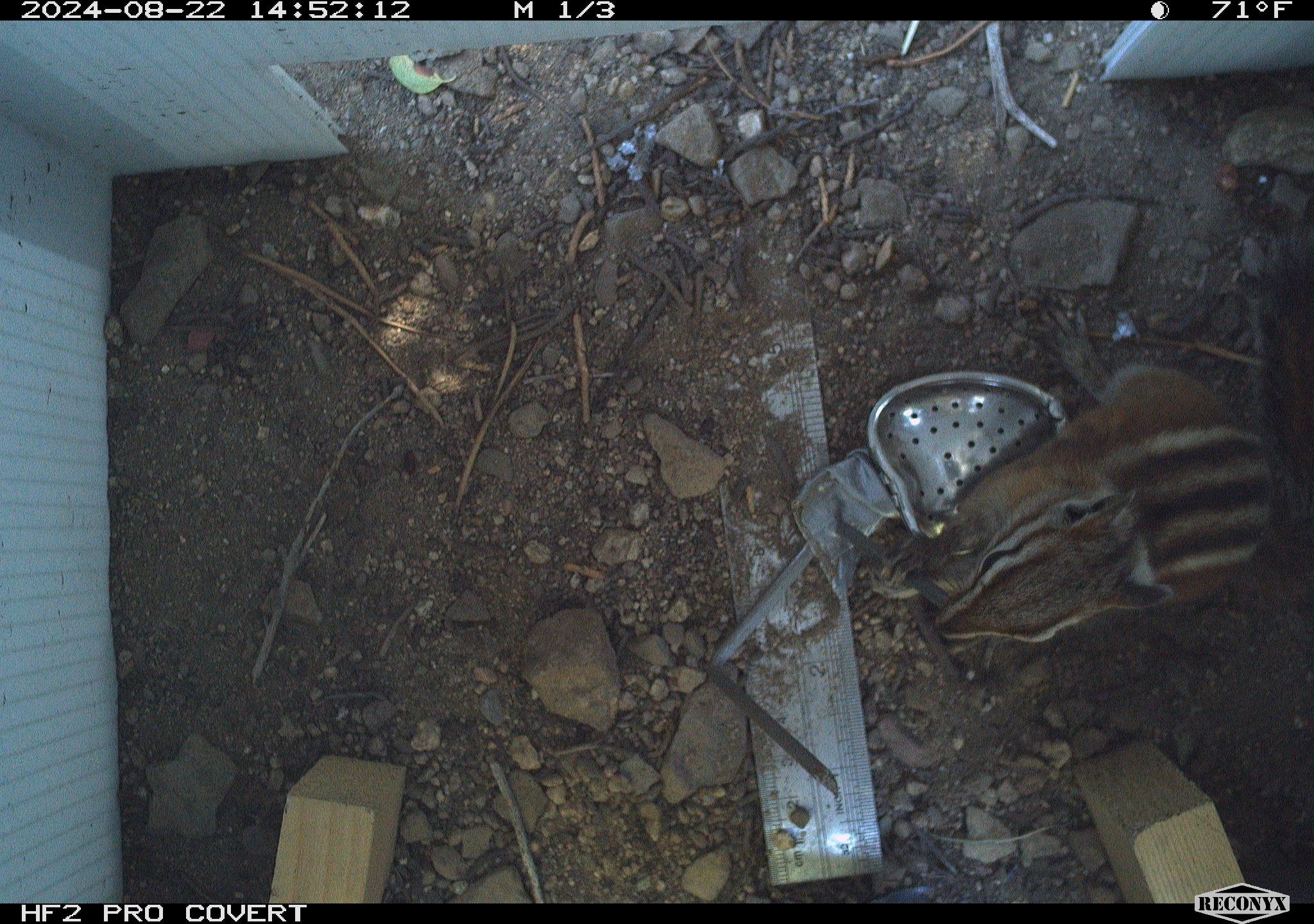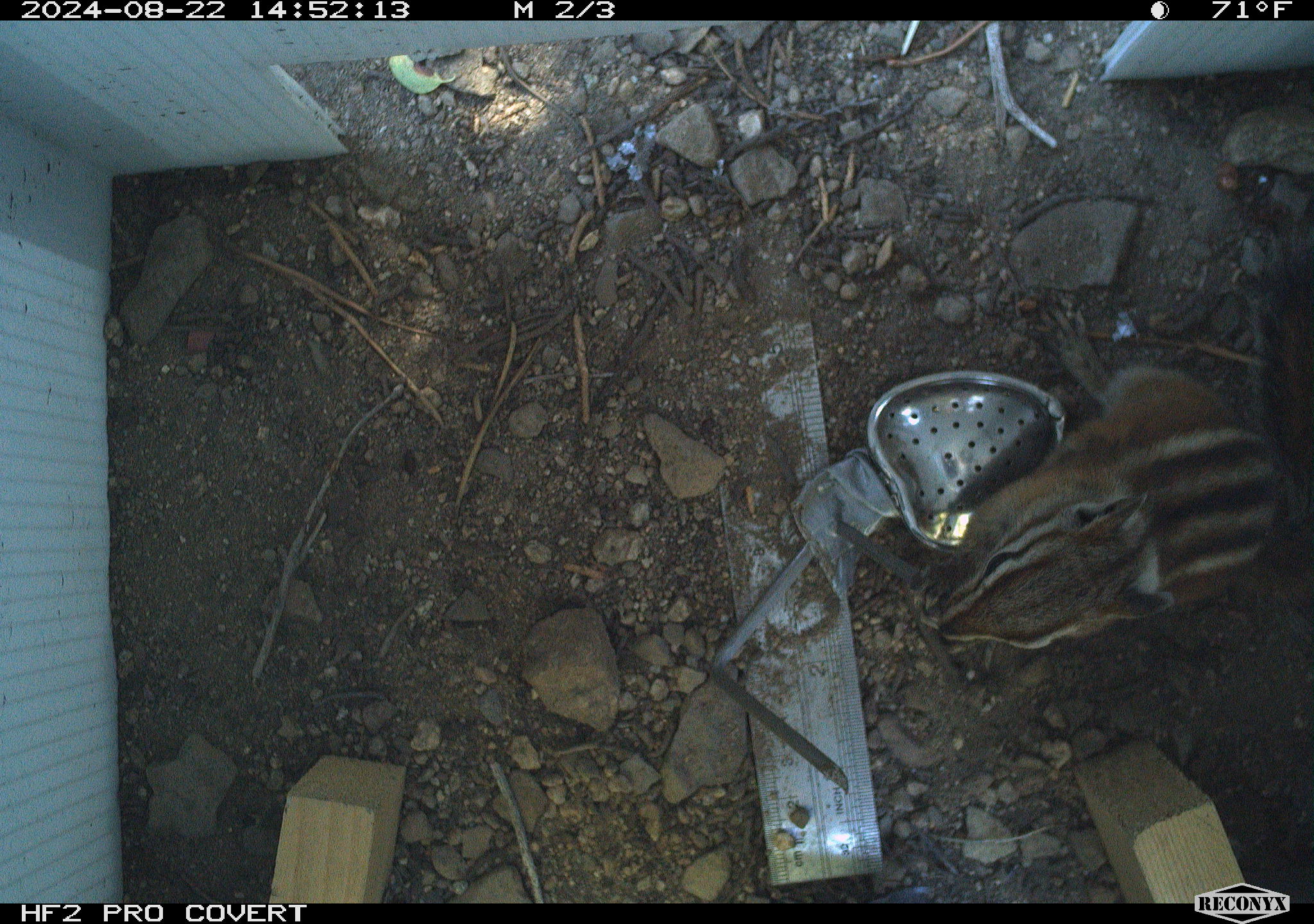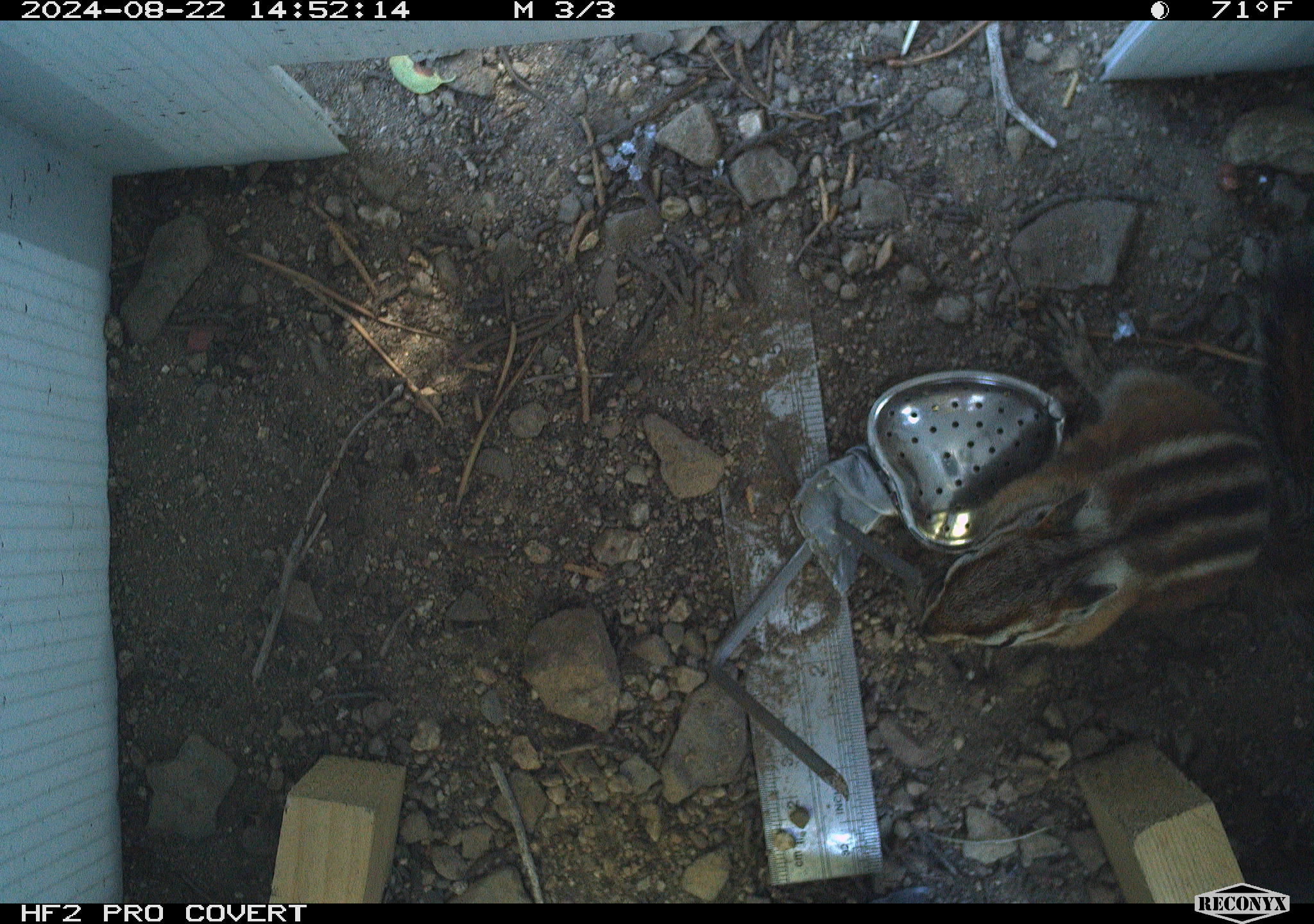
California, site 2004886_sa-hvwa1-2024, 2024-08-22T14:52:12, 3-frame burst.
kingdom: Animalia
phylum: Chordata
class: Mammalia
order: Rodentia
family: Sciuridae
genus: Neotamias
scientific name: Neotamias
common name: western chipmunks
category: neotamias species